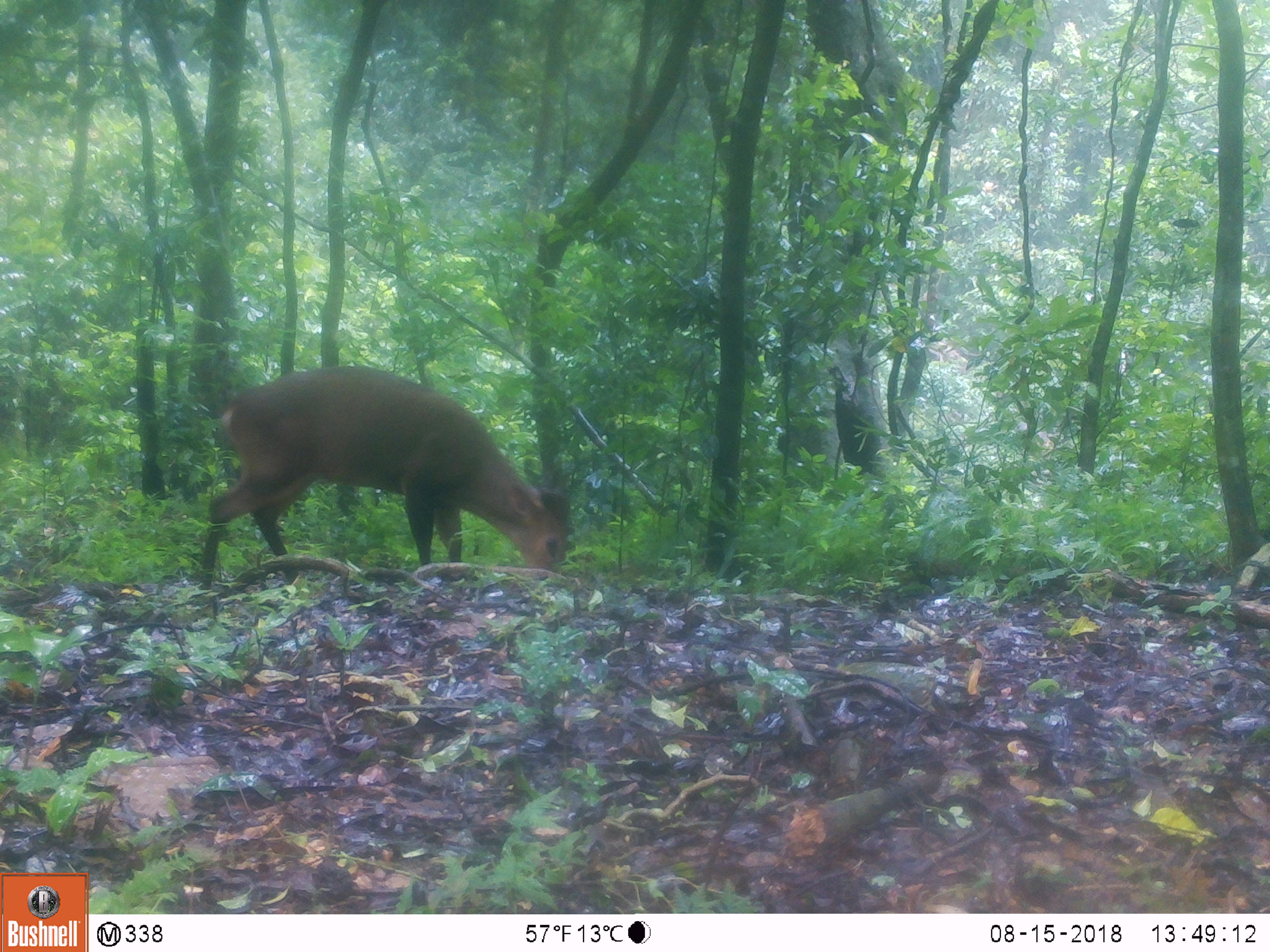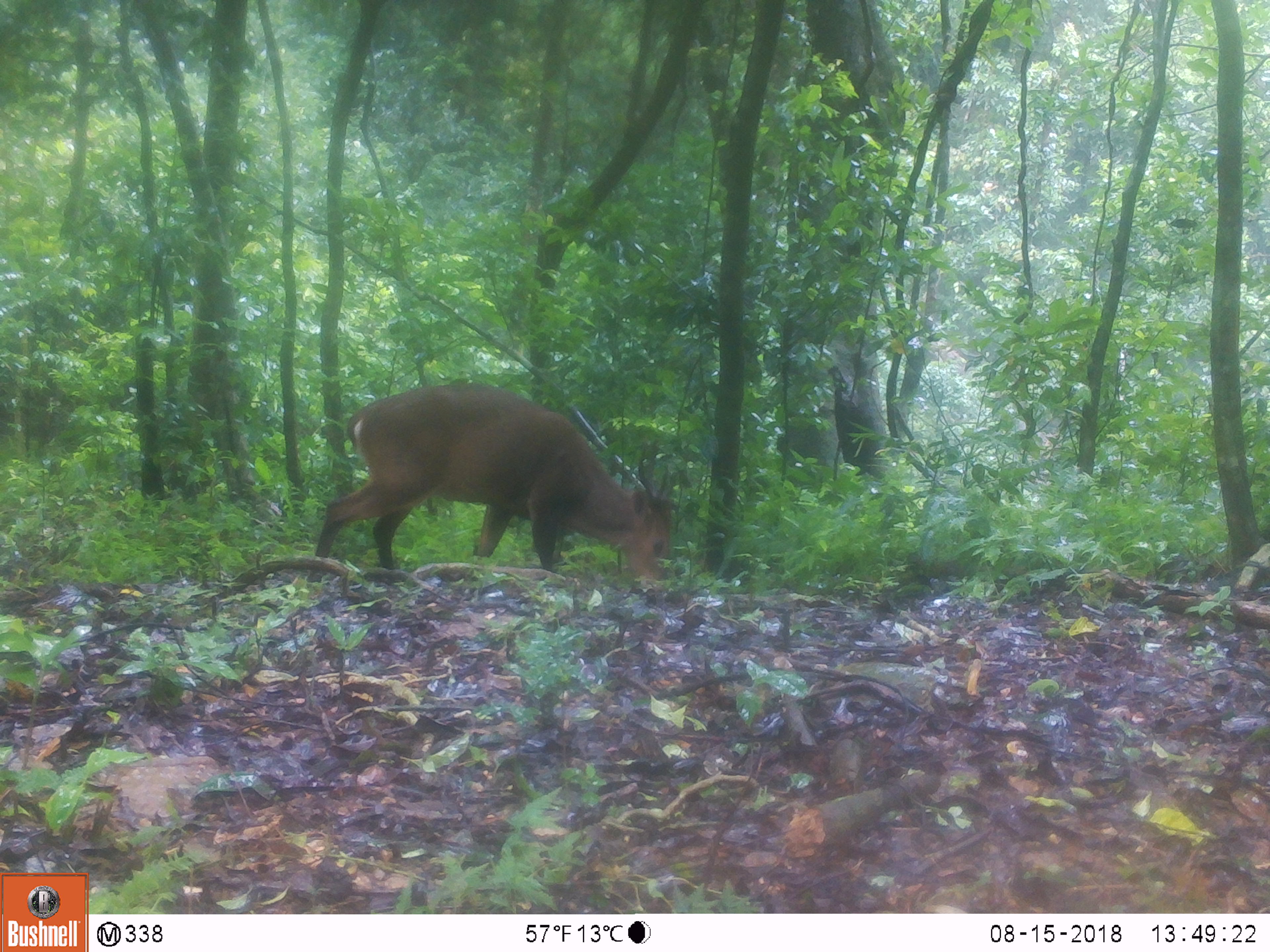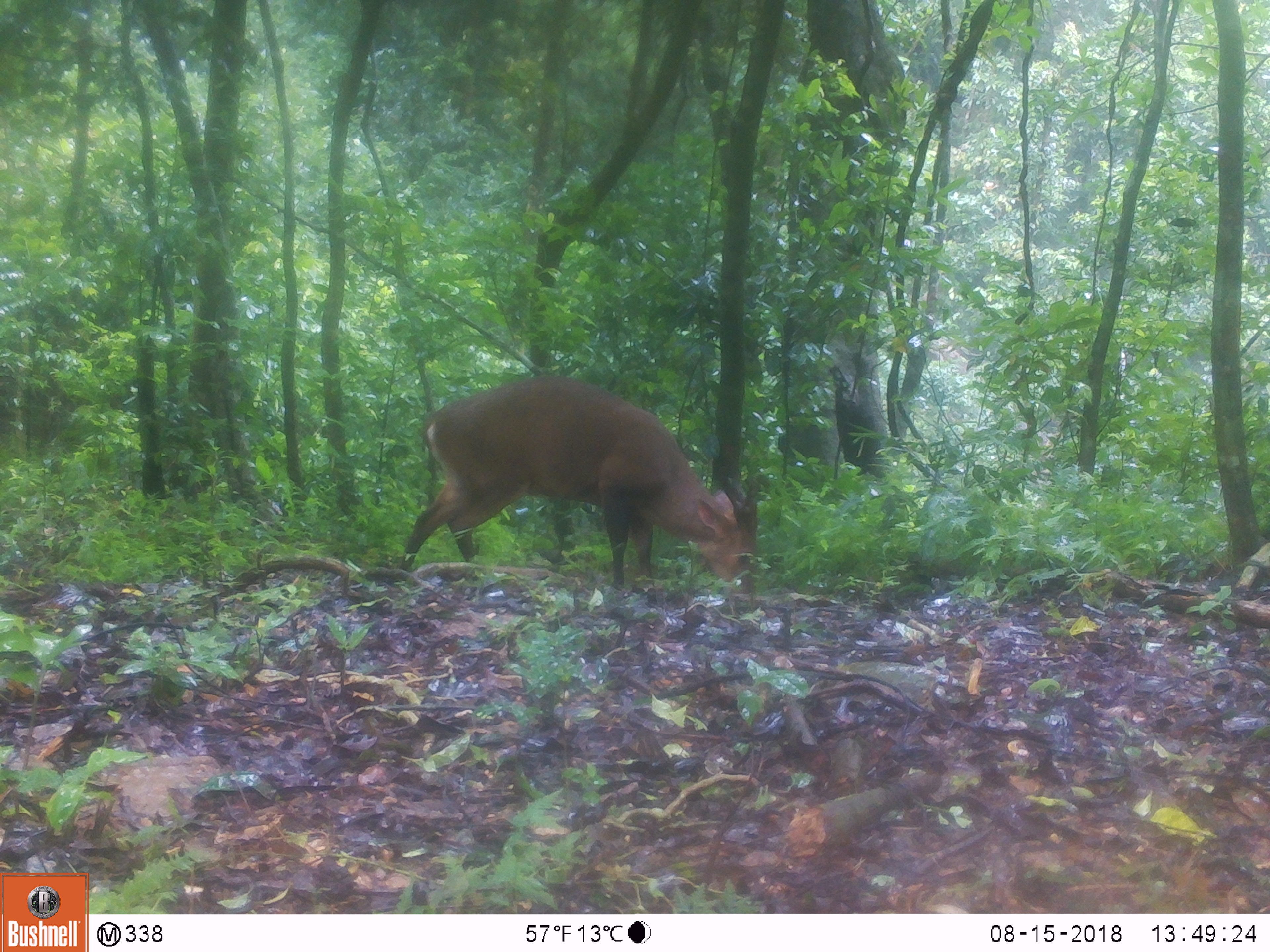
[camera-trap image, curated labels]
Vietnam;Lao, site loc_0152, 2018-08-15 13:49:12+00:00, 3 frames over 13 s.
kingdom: Animalia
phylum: Chordata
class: Mammalia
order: Artiodactyla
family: Cervidae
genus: Muntiacus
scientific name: Muntiacus vuquangensis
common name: large-antlered muntjac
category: large antlered muntjac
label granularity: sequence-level